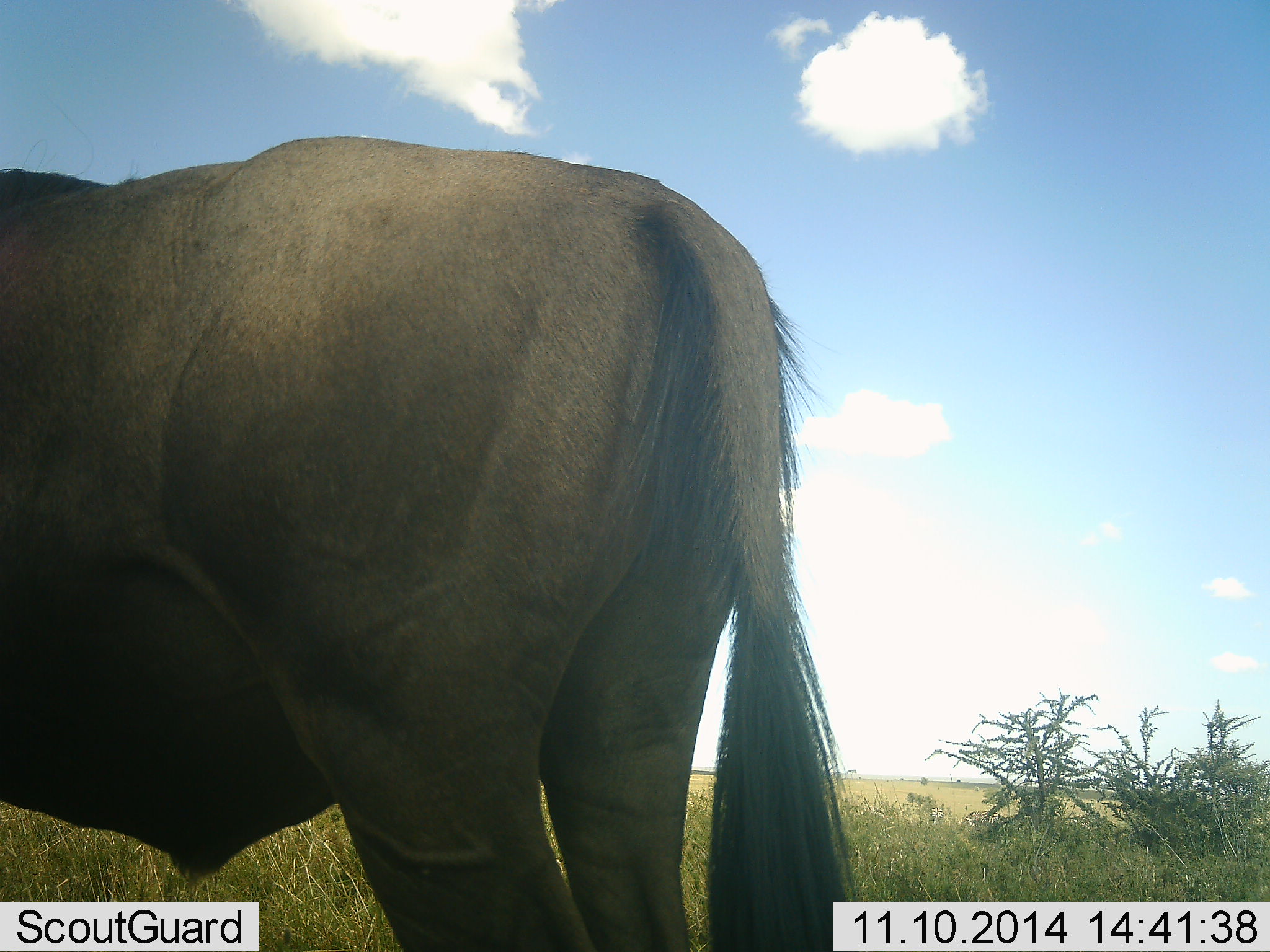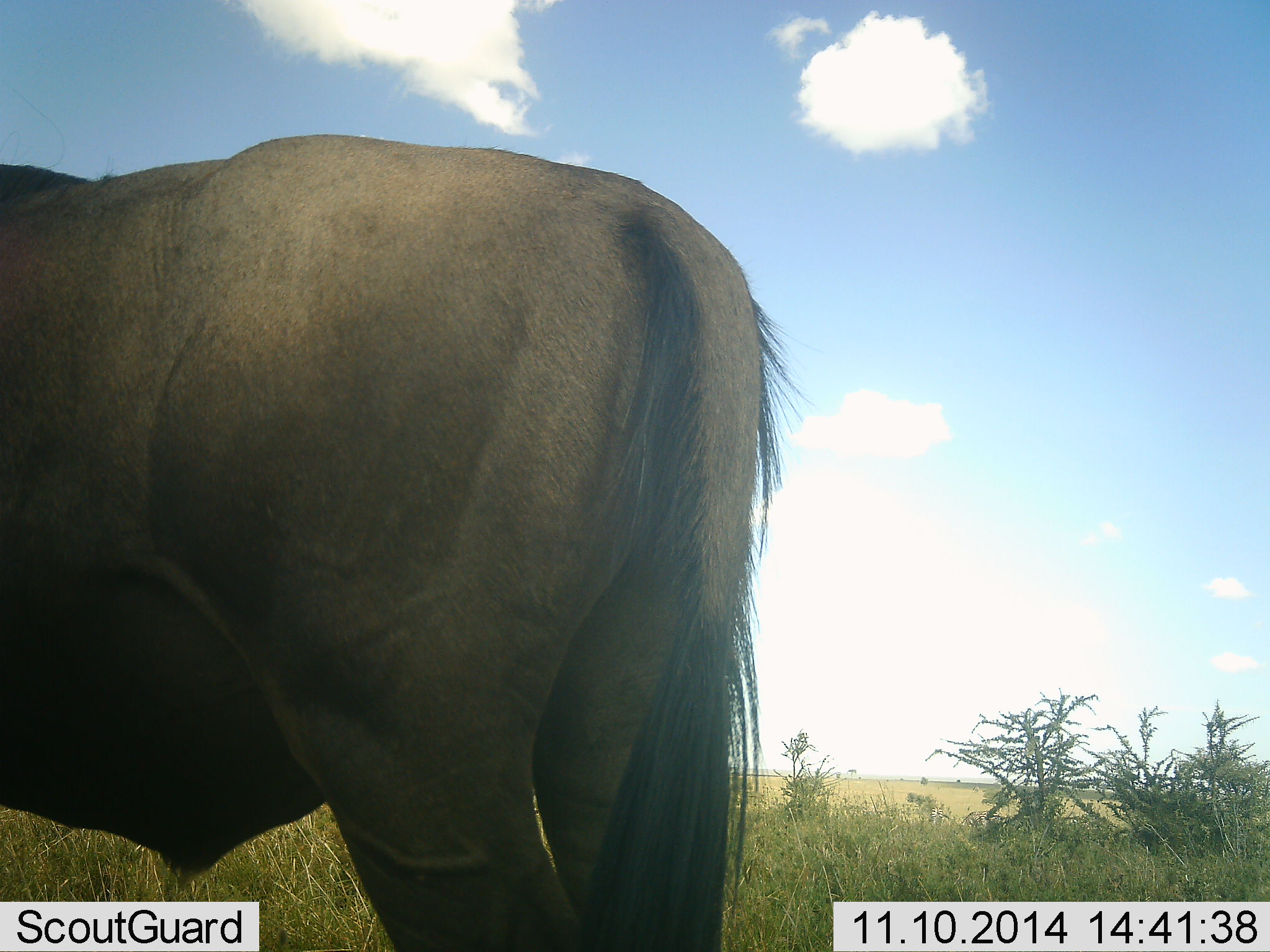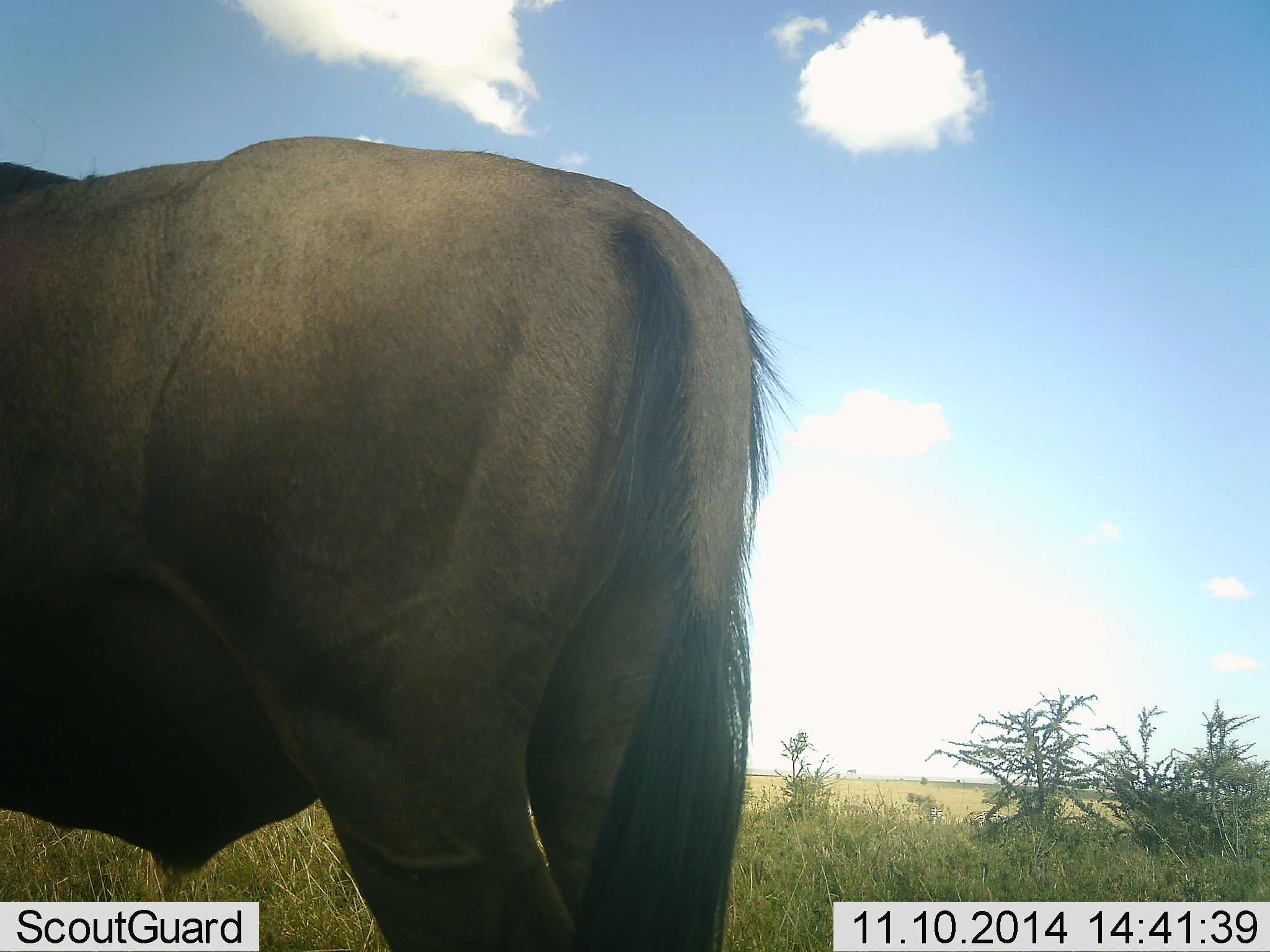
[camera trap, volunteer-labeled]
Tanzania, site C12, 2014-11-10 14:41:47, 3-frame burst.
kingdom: Animalia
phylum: Chordata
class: Mammalia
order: Artiodactyla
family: Bovidae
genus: Connochaetes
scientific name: Connochaetes taurinus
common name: blue wildebeest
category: wildebeest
Wildebeest (blue wildebeest) (Connochaetes taurinus), count 1. Behavior (volunteer vote fractions): standing 90%, resting 0%, moving 10%, interacting 0%. Young present (vote fraction): 0%. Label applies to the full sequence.